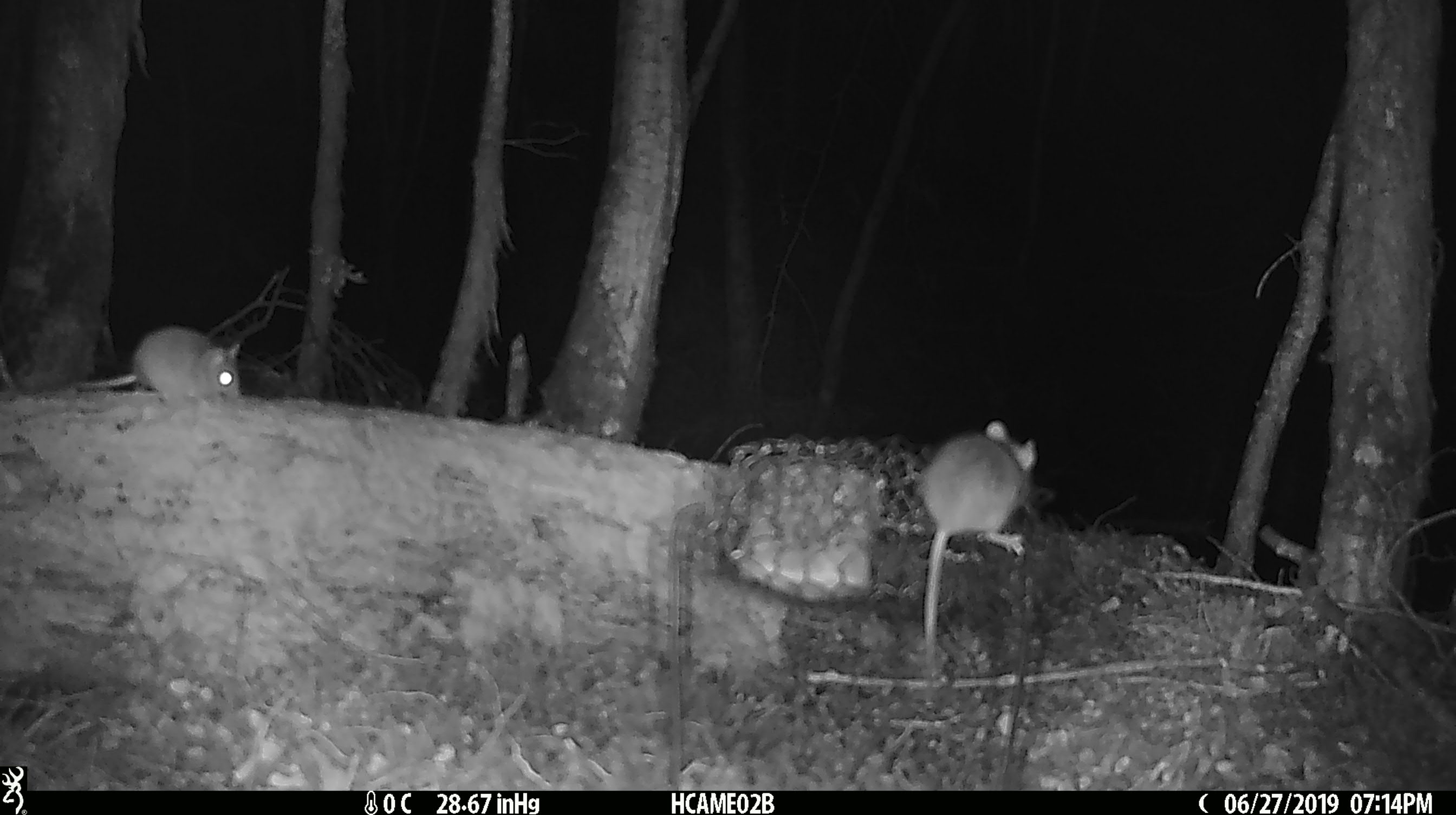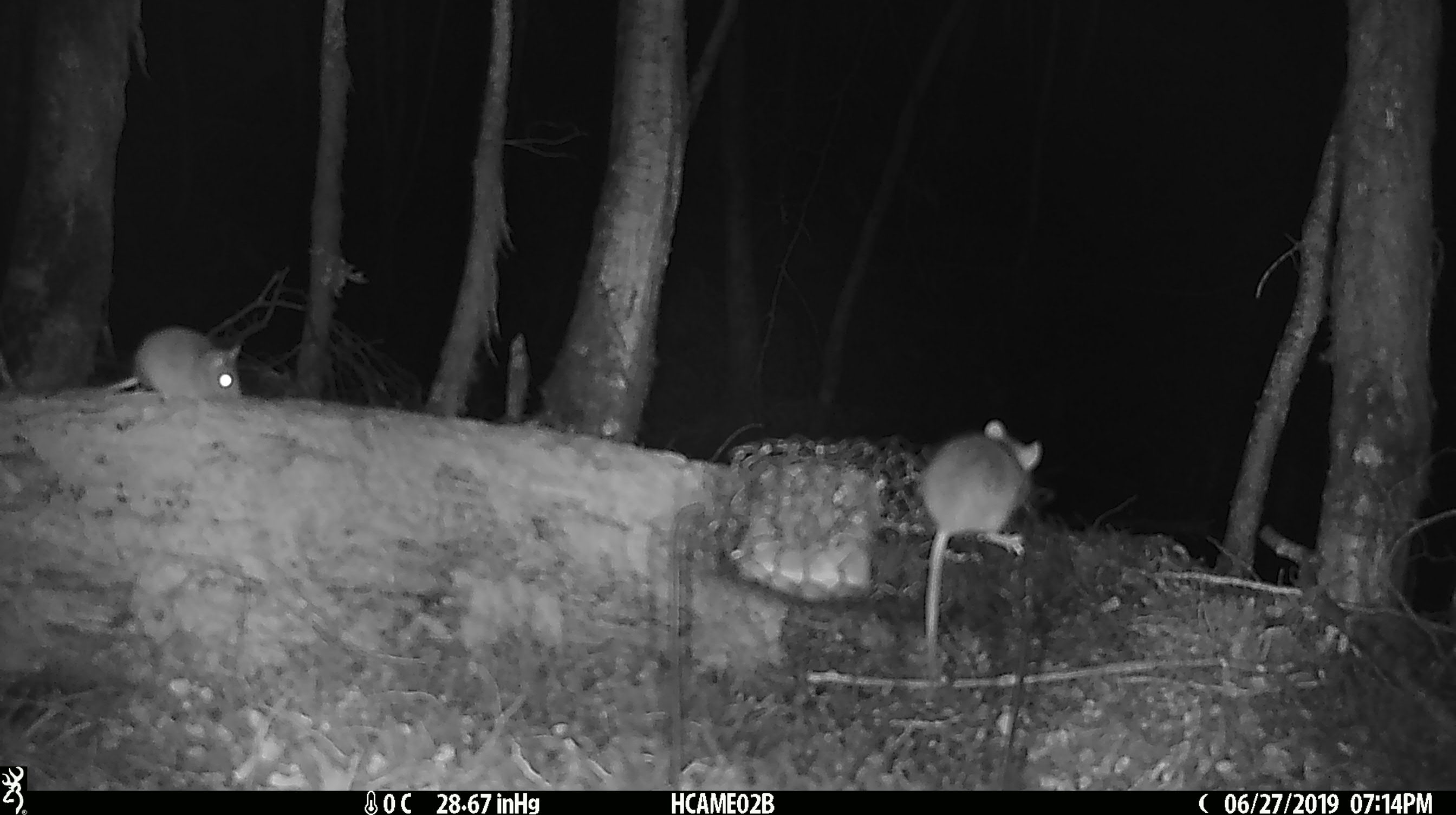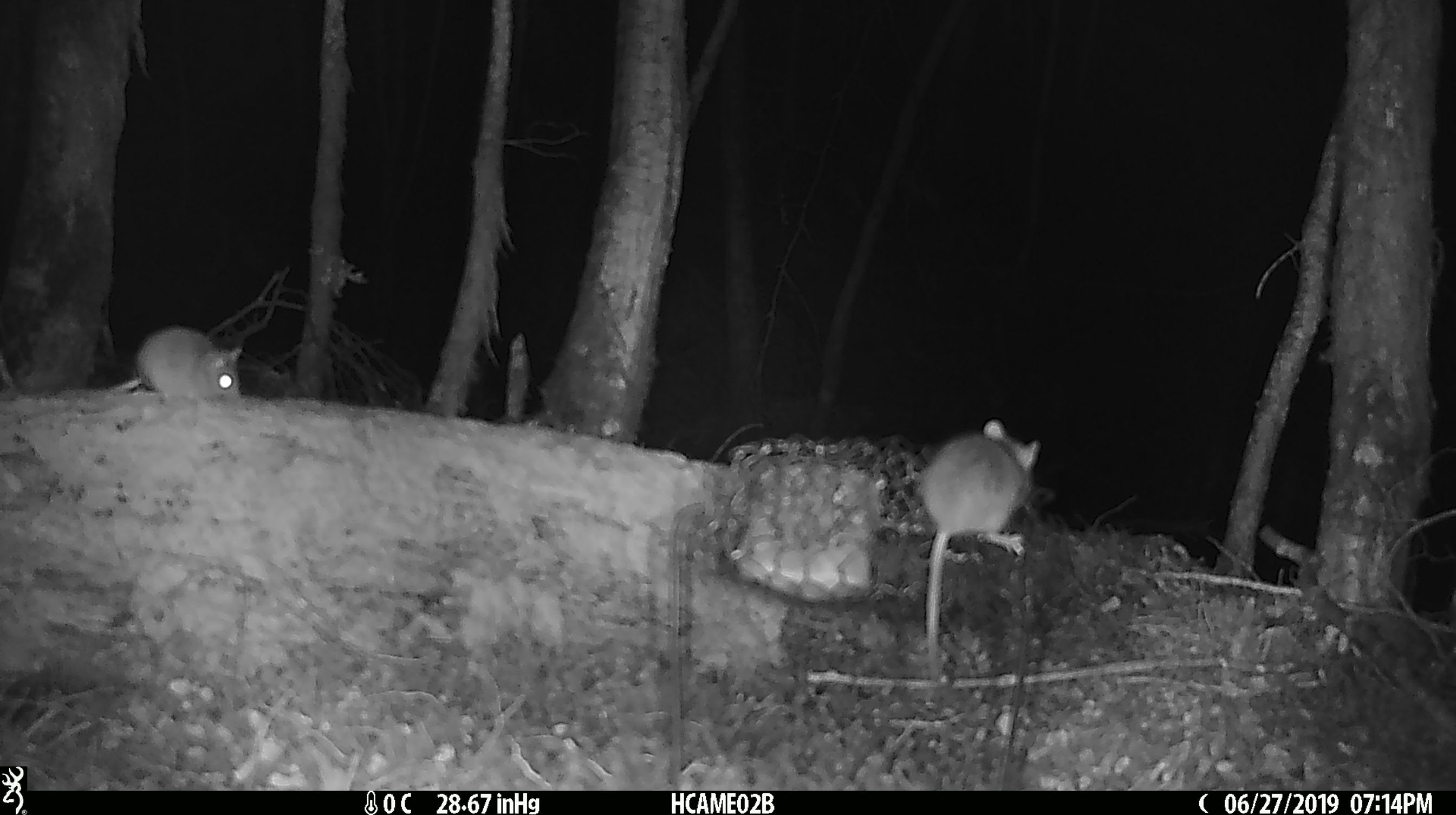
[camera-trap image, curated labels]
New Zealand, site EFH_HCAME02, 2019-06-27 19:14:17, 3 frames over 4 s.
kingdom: Animalia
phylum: Chordata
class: Mammalia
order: Rodentia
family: Muridae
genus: Mus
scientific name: Mus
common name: mouse